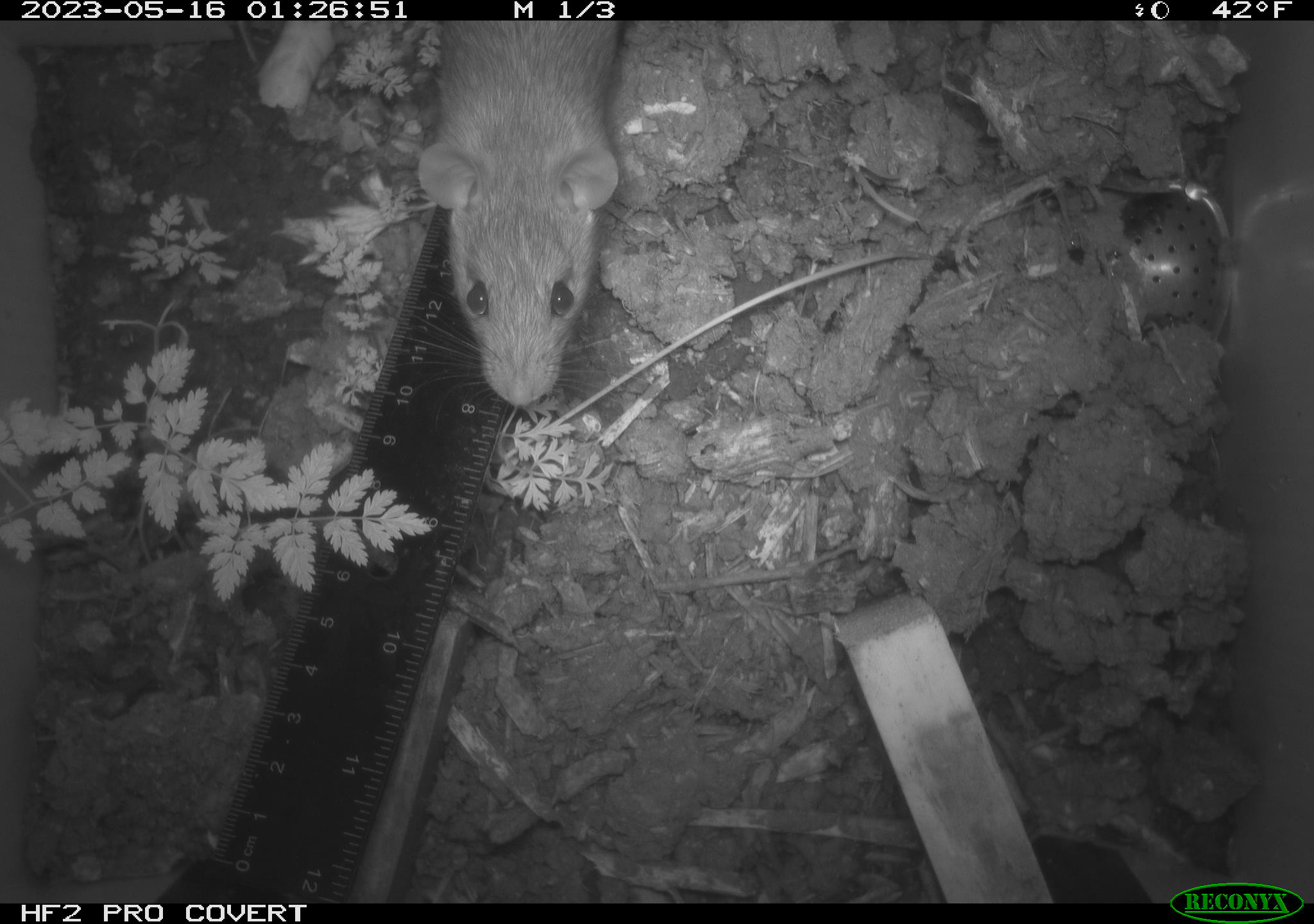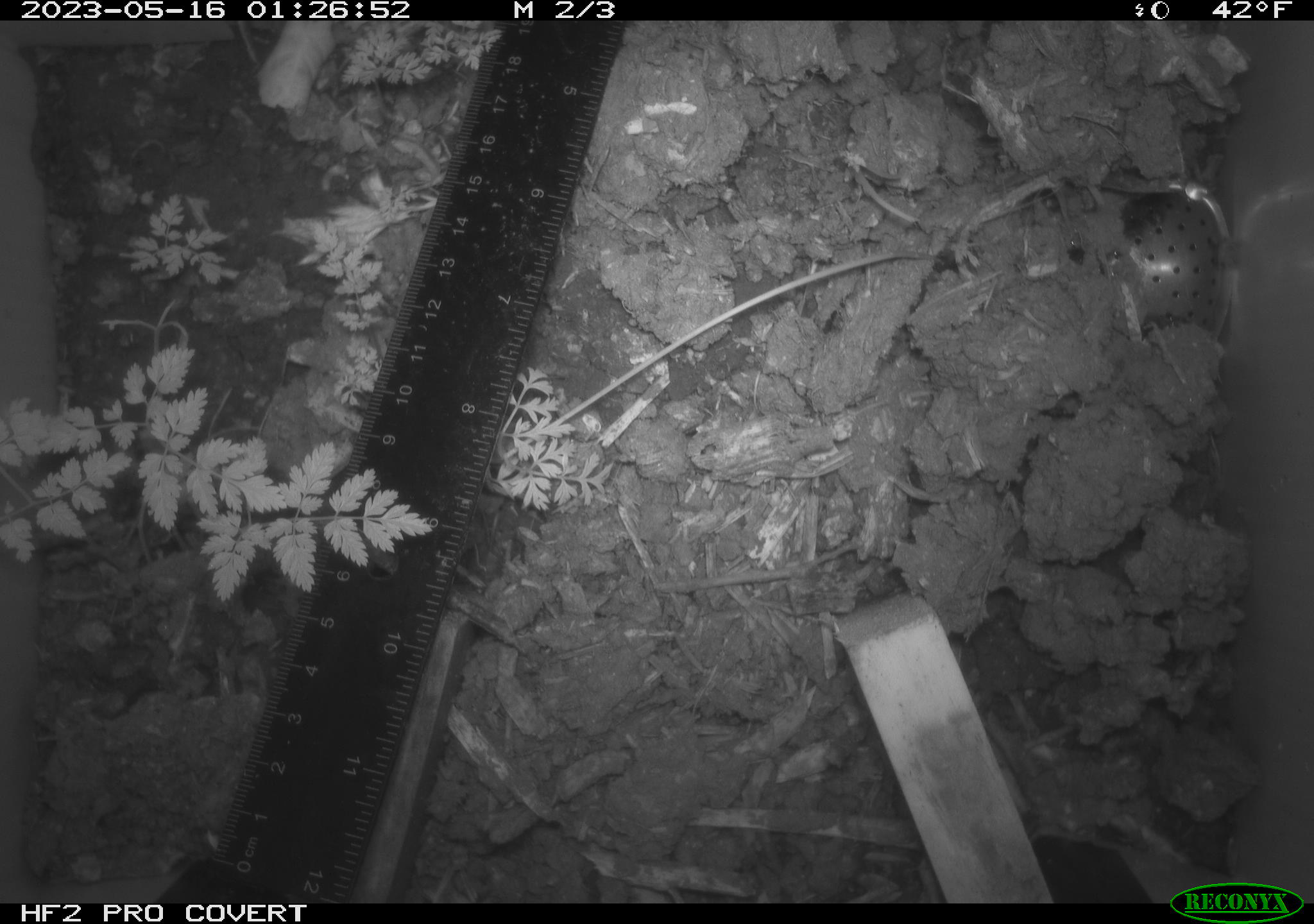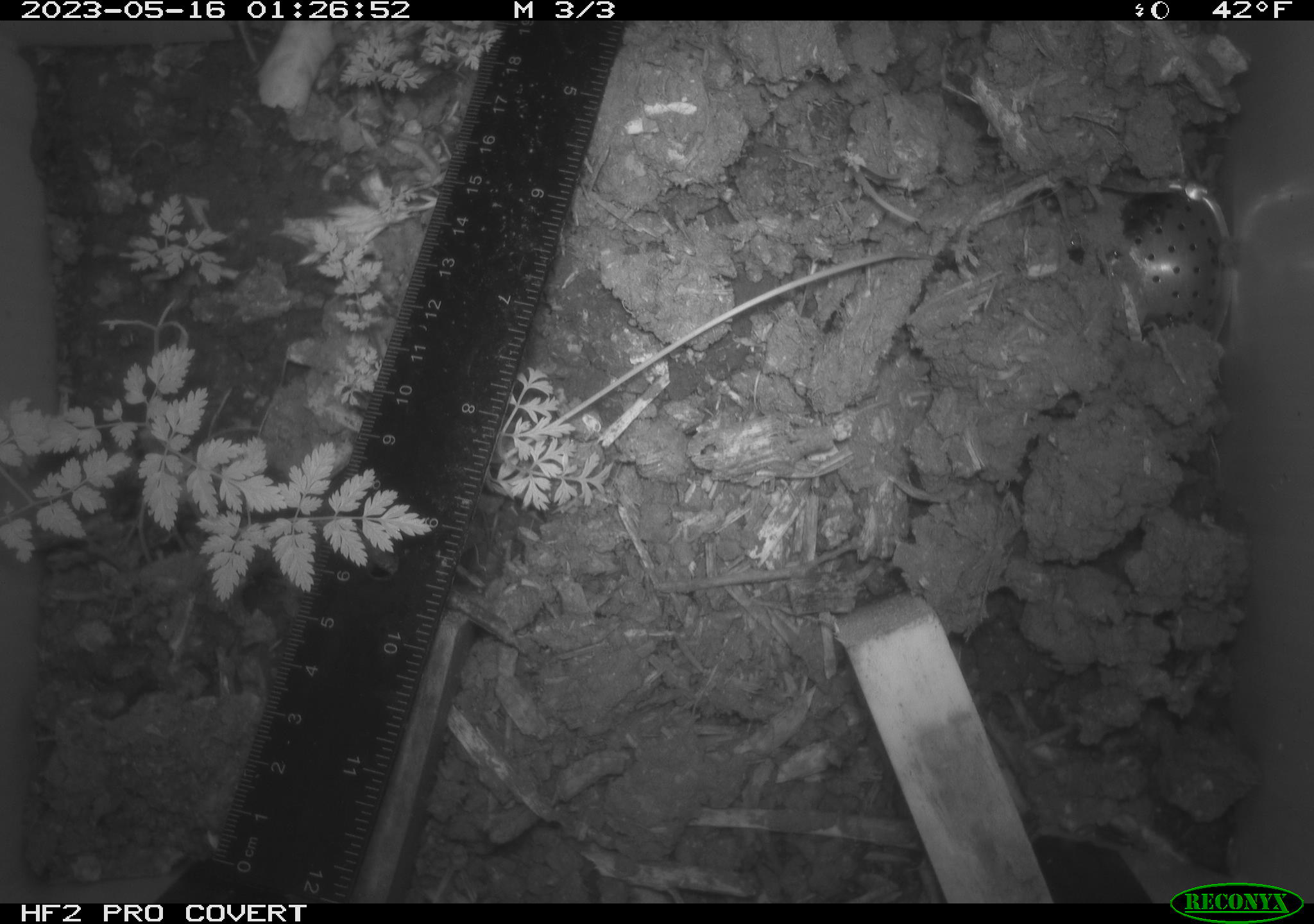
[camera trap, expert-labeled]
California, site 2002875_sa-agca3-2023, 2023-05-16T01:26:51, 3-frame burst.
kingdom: Animalia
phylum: Chordata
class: Mammalia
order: Rodentia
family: Muridae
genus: Rattus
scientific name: Rattus rattus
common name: house rat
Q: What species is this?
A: House rat (Rattus rattus).